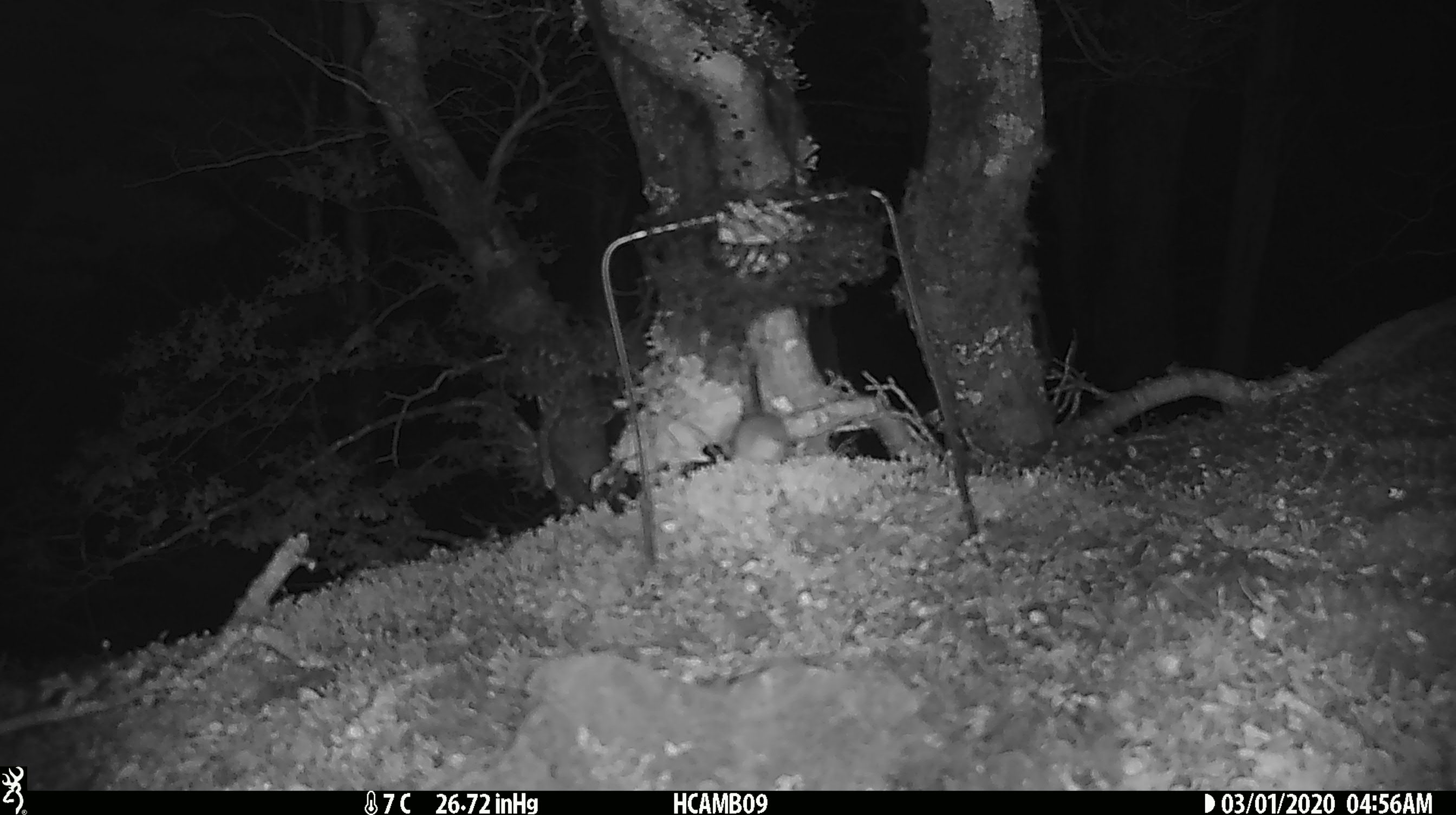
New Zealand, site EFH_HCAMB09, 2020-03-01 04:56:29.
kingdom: Animalia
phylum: Chordata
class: Mammalia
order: Rodentia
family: Muridae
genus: Mus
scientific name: Mus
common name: mouse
Mouse (Mus).